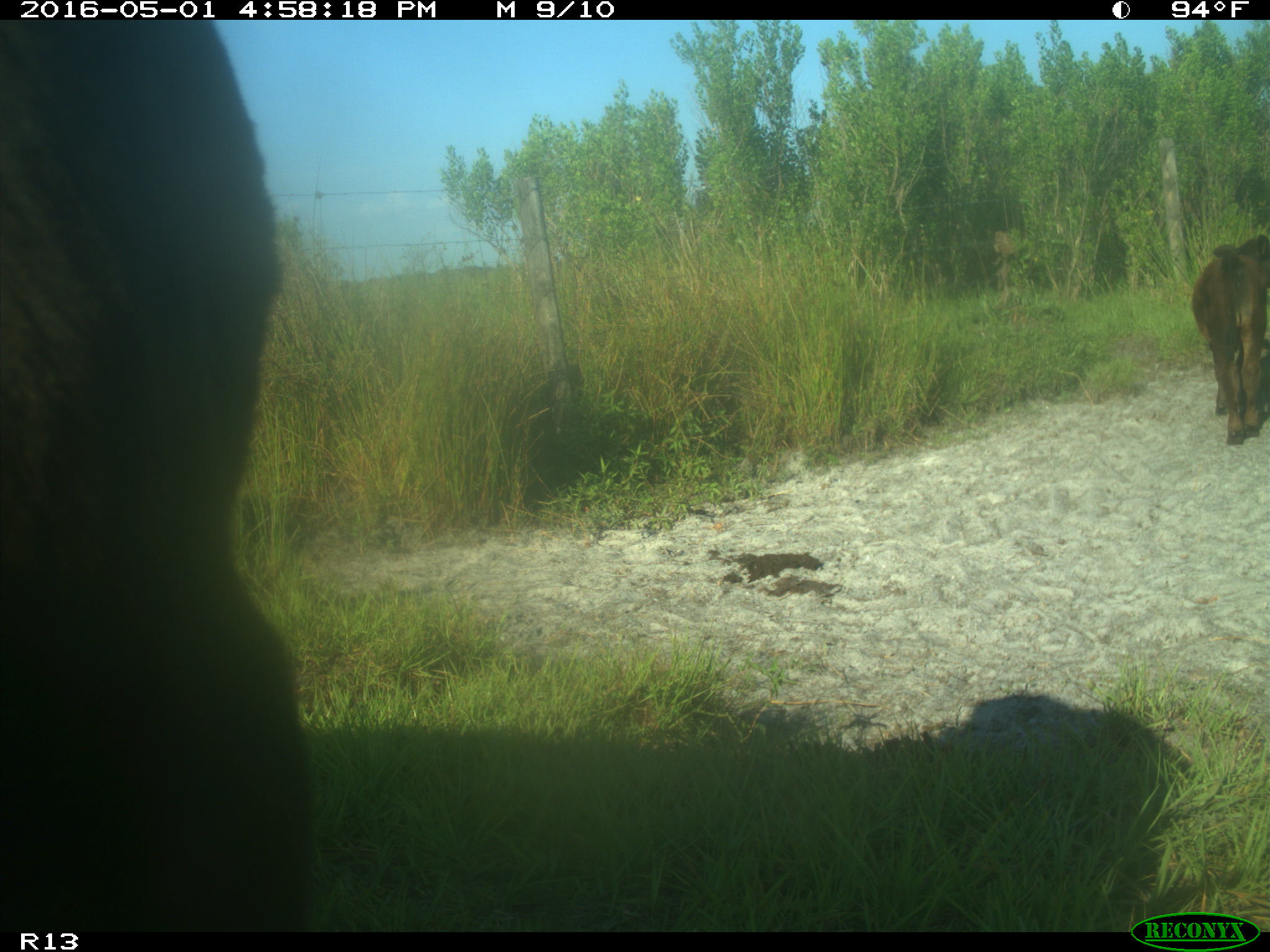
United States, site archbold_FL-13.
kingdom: Animalia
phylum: Chordata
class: Mammalia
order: Artiodactyla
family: Bovidae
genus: Bos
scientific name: Bos taurus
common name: domestic cow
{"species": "Bos taurus (domestic cow)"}